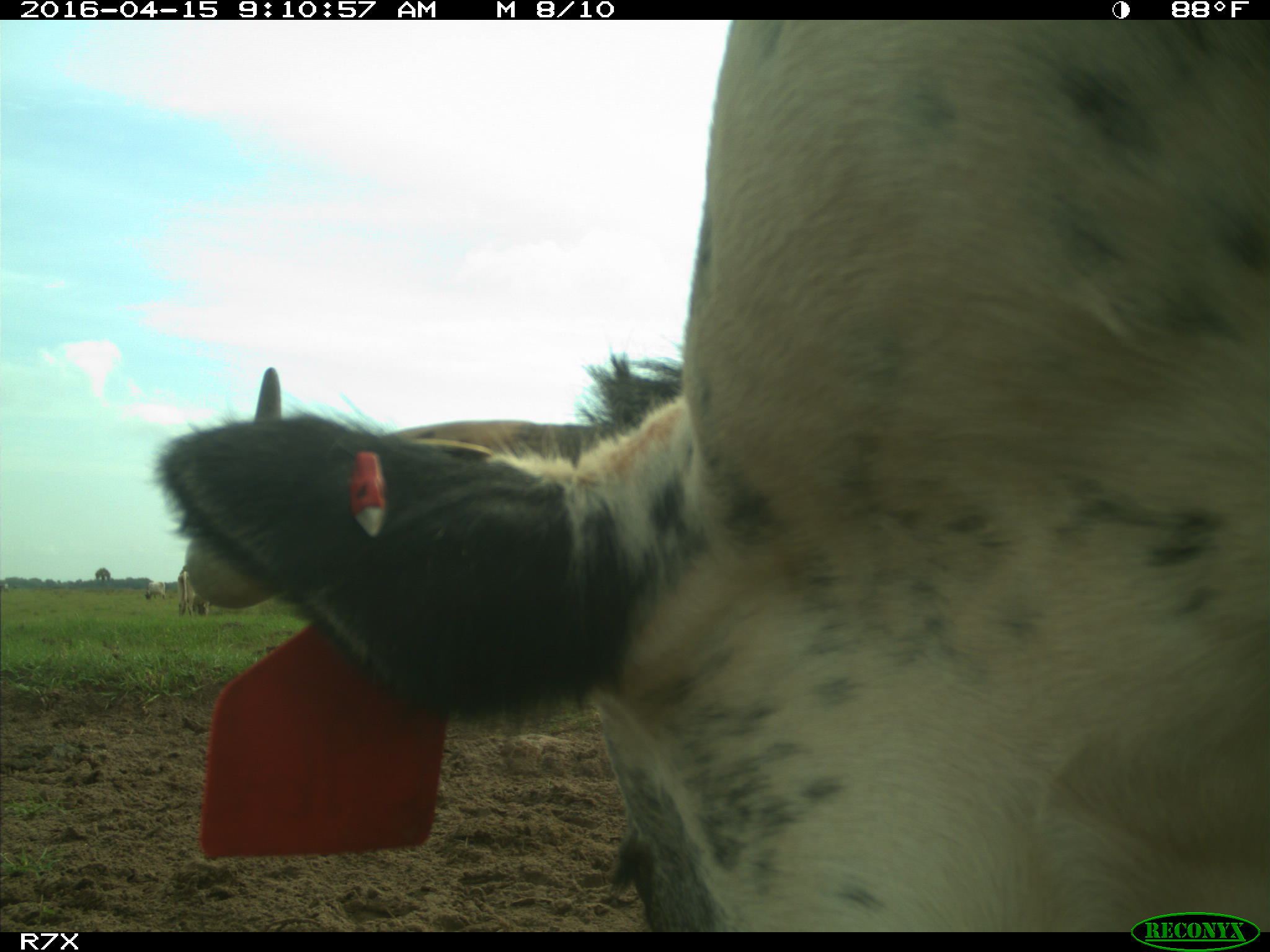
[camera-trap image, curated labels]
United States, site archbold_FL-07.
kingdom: Animalia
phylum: Chordata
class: Mammalia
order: Artiodactyla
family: Bovidae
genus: Bos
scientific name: Bos taurus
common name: domestic cow